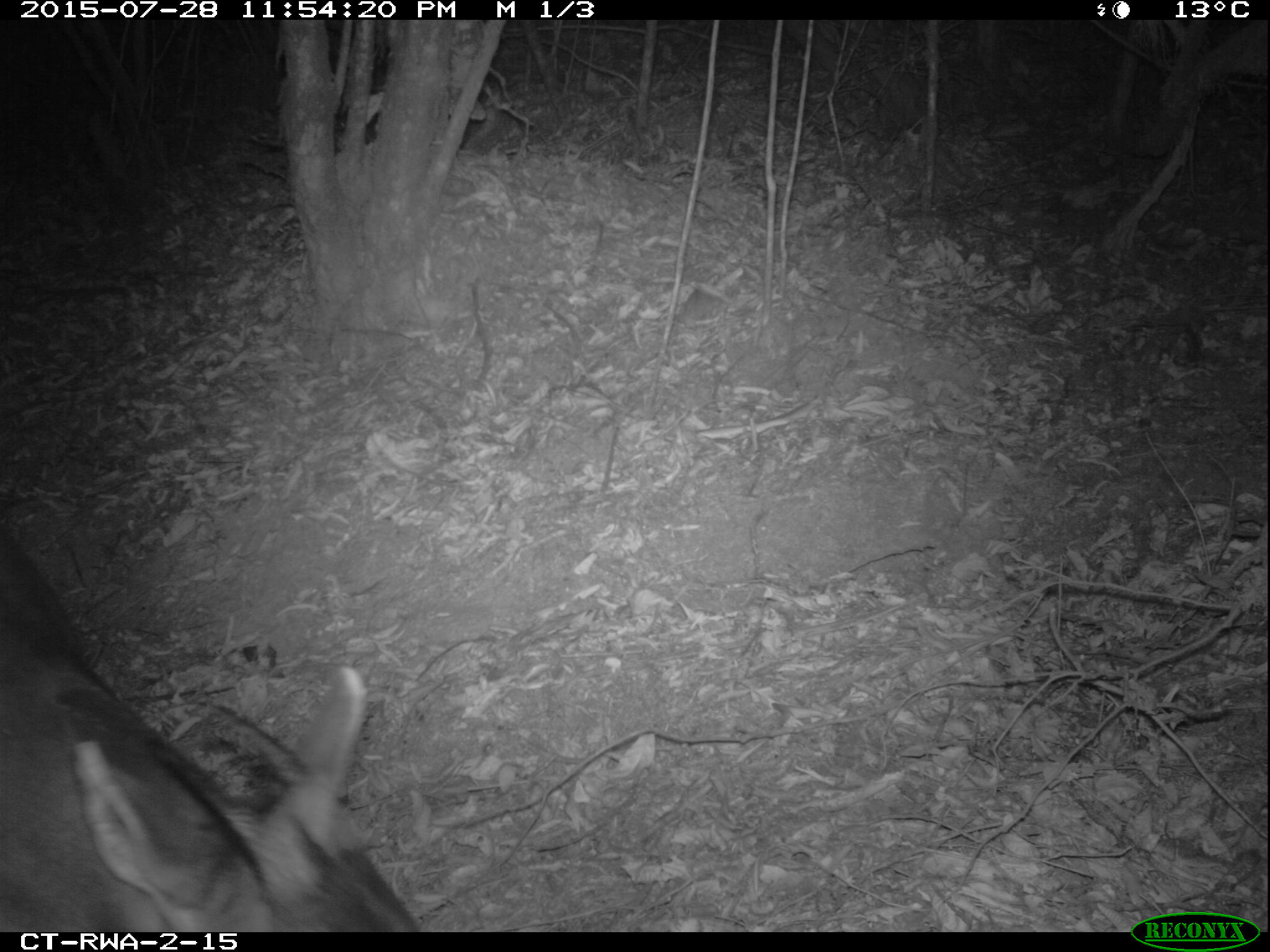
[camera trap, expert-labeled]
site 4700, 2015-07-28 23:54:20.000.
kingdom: Animalia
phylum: Chordata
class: Mammalia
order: Artiodactyla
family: Bovidae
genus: Cephalophus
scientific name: Cephalophus silvicultor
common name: light-backed duiker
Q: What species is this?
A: Cephalophus silvicultor (light-backed duiker).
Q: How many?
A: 1.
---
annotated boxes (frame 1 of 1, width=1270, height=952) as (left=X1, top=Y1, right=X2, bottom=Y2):
cephalophus silvicultor: (left=0, top=519, right=425, bottom=932)